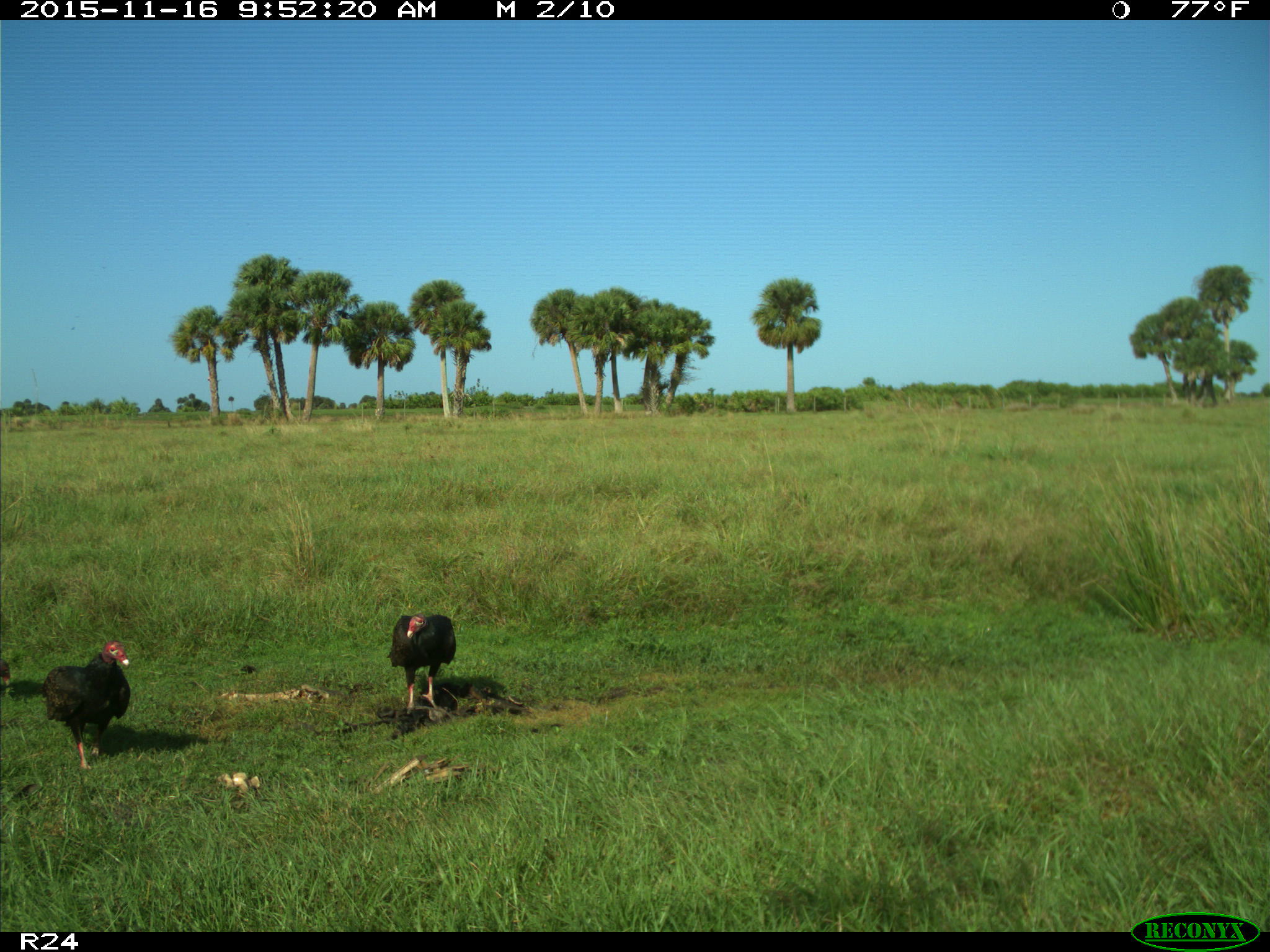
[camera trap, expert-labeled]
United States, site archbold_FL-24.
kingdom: Animalia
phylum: Chordata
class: Aves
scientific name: Aves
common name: birds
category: unidentified bird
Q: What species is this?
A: Unidentified bird (birds) (Aves).